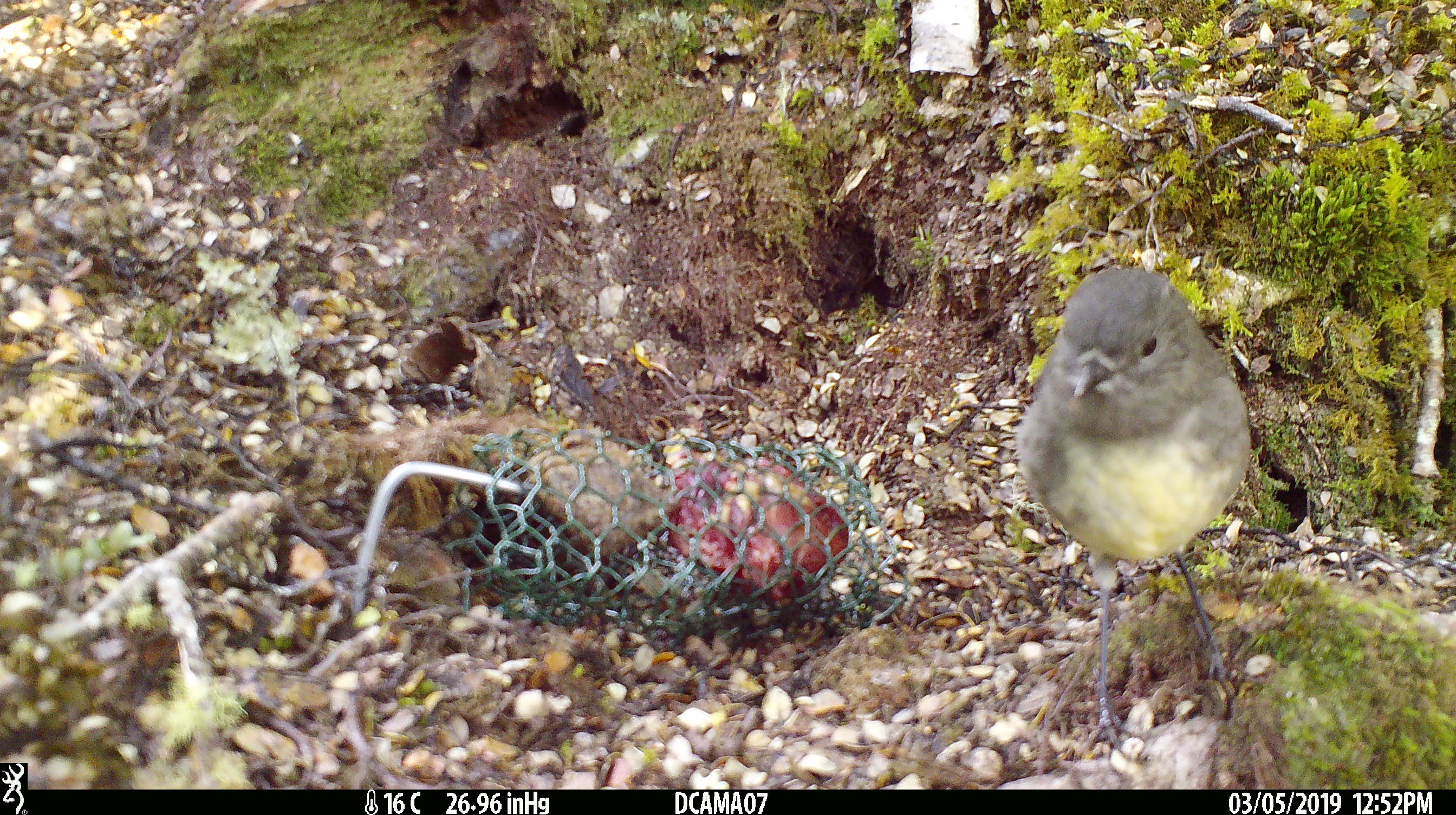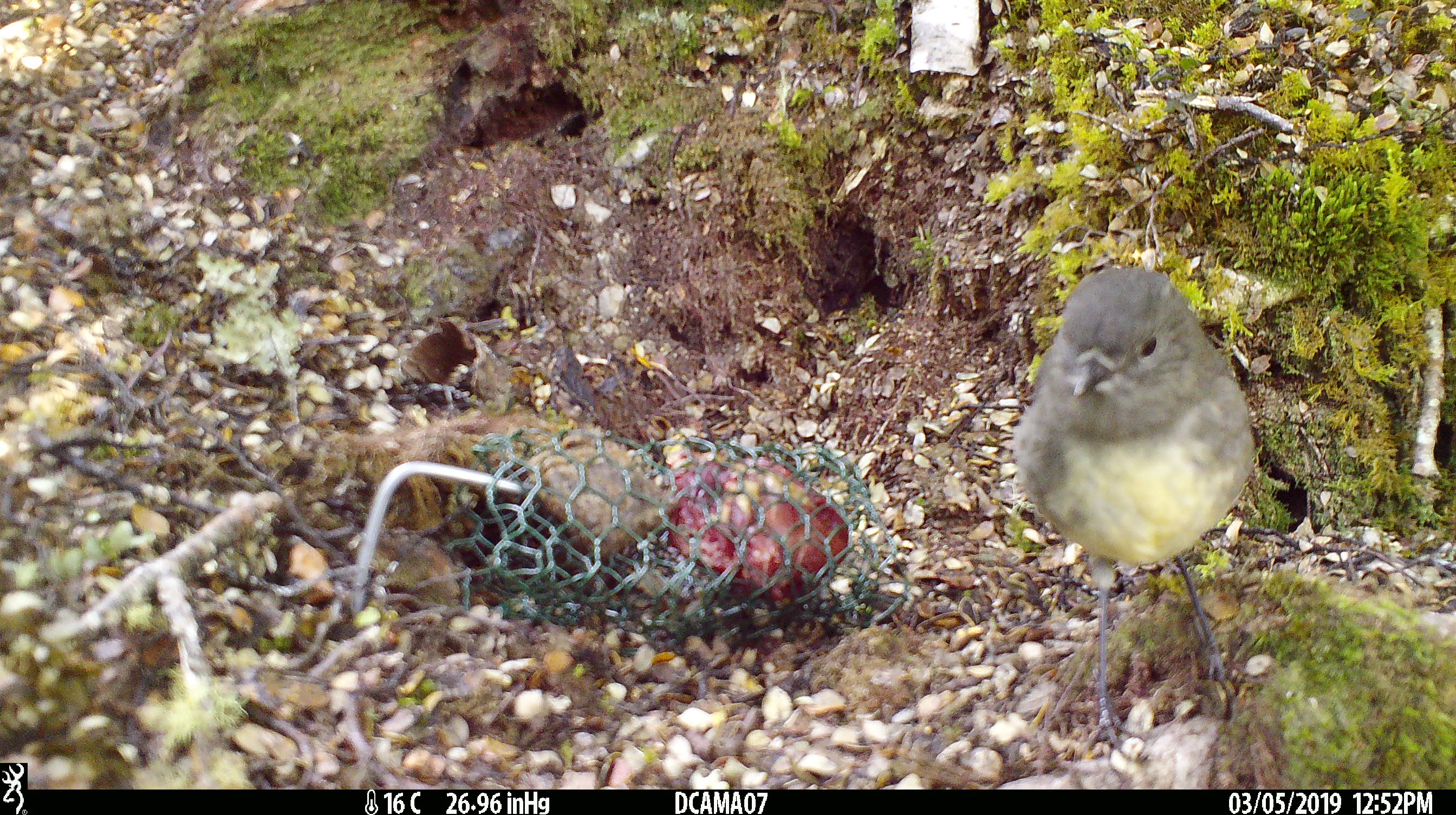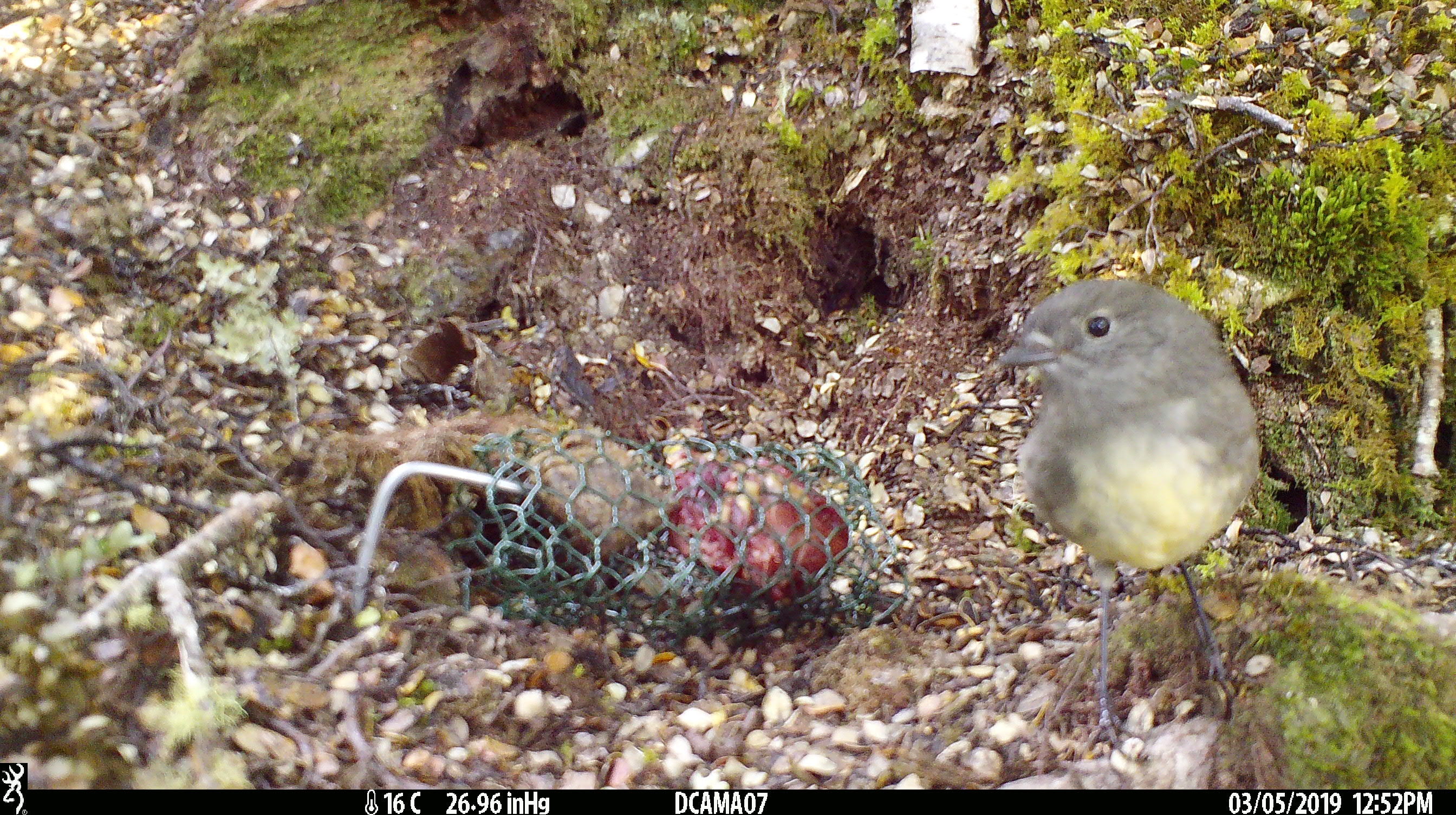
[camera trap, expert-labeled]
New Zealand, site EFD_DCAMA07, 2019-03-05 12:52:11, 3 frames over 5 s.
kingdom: Animalia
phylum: Chordata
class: Aves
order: Passeriformes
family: Petroicidae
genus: Petroica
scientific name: Petroica australis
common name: new zealand robin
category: robin